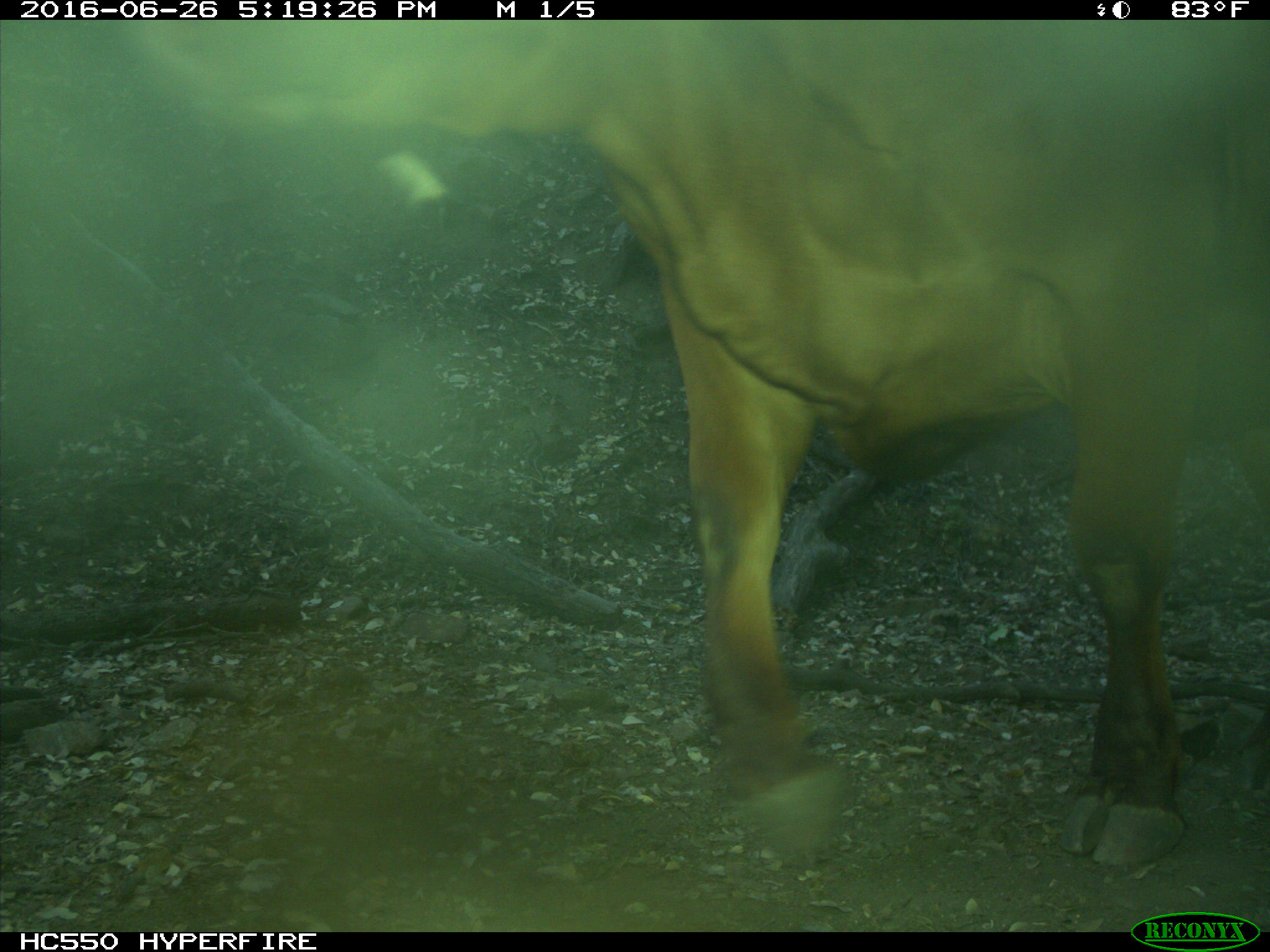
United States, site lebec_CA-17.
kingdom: Animalia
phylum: Chordata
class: Mammalia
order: Artiodactyla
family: Bovidae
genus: Bos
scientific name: Bos taurus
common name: domestic cow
Bos taurus (domestic cow).